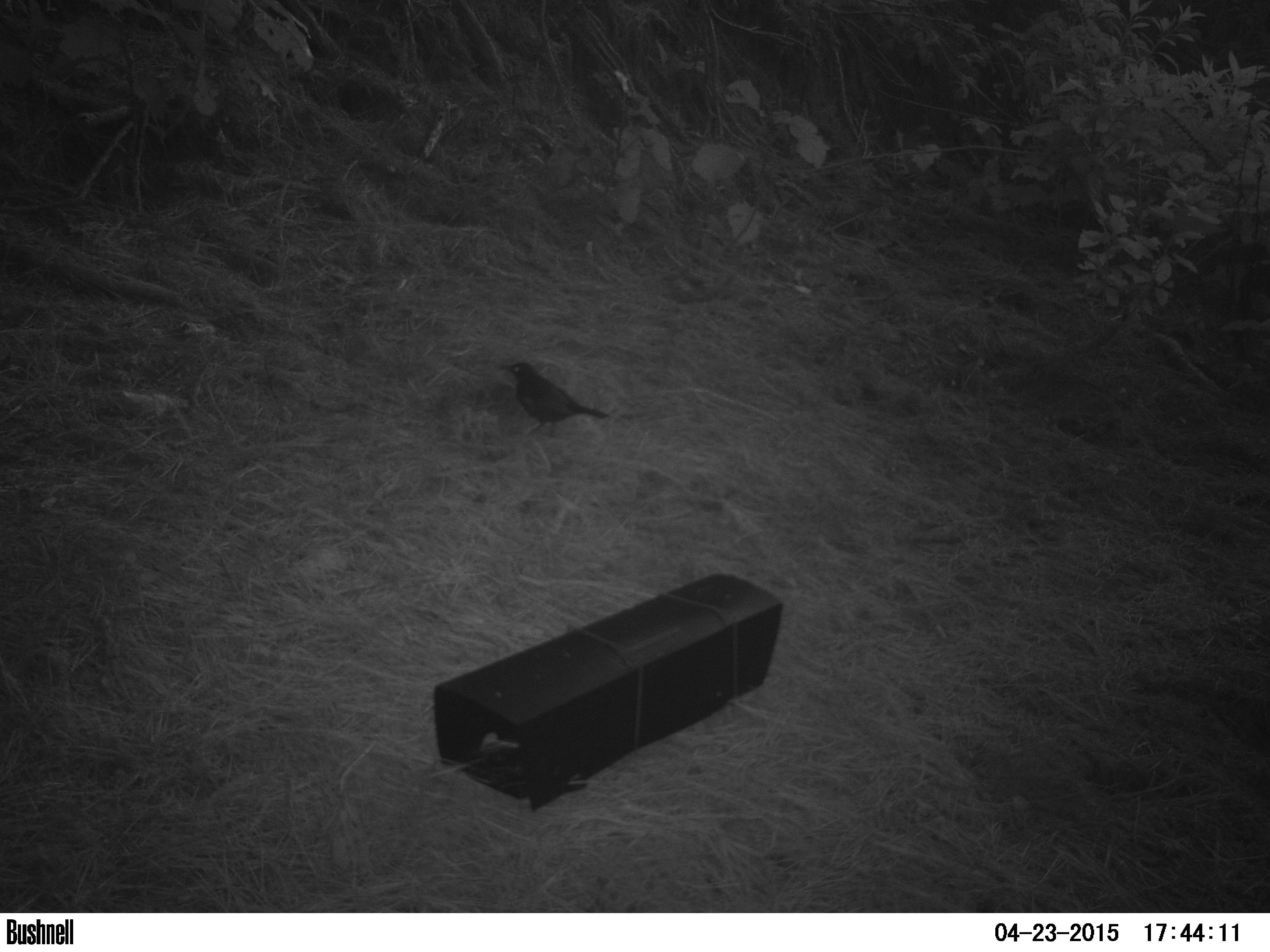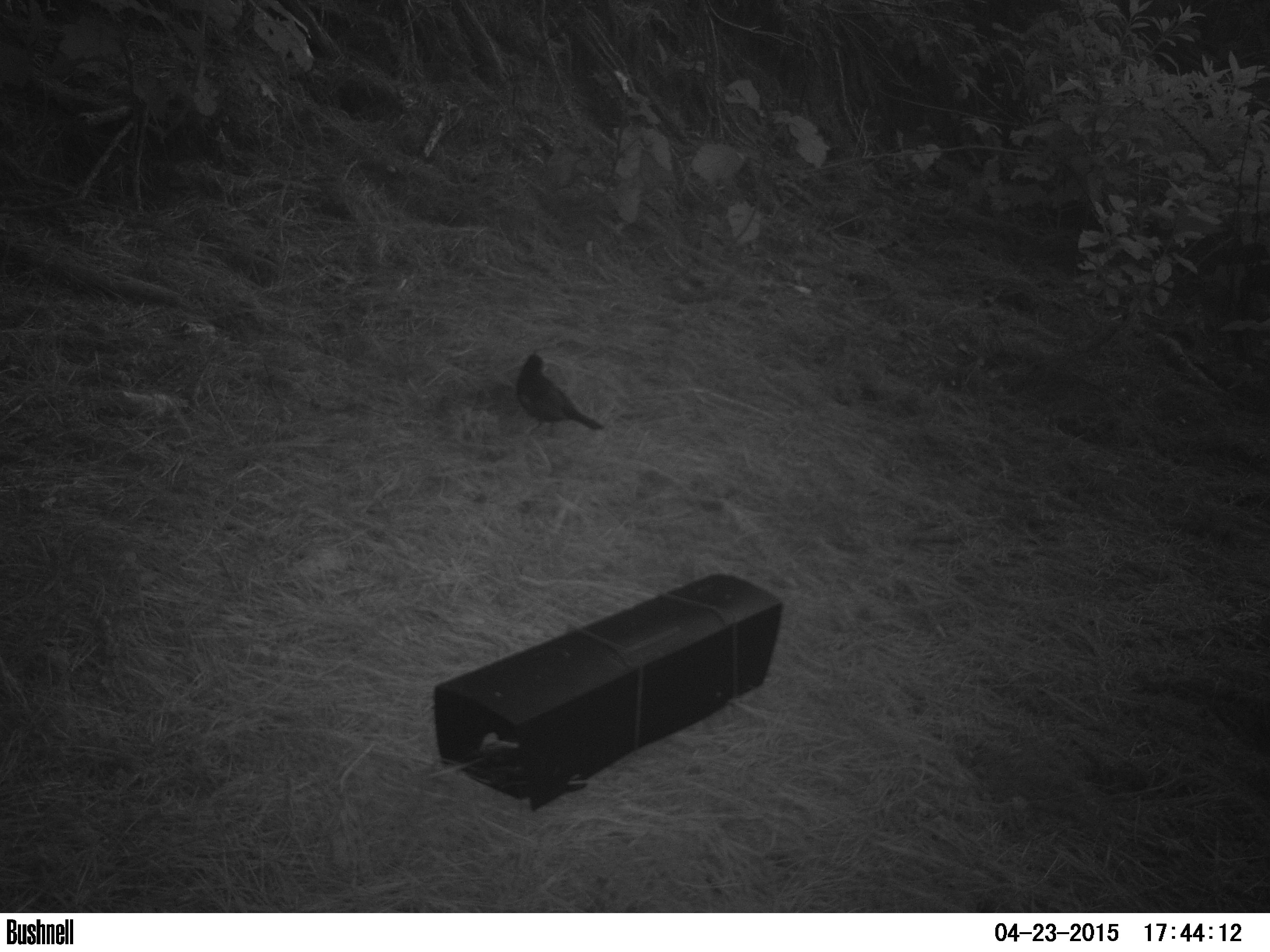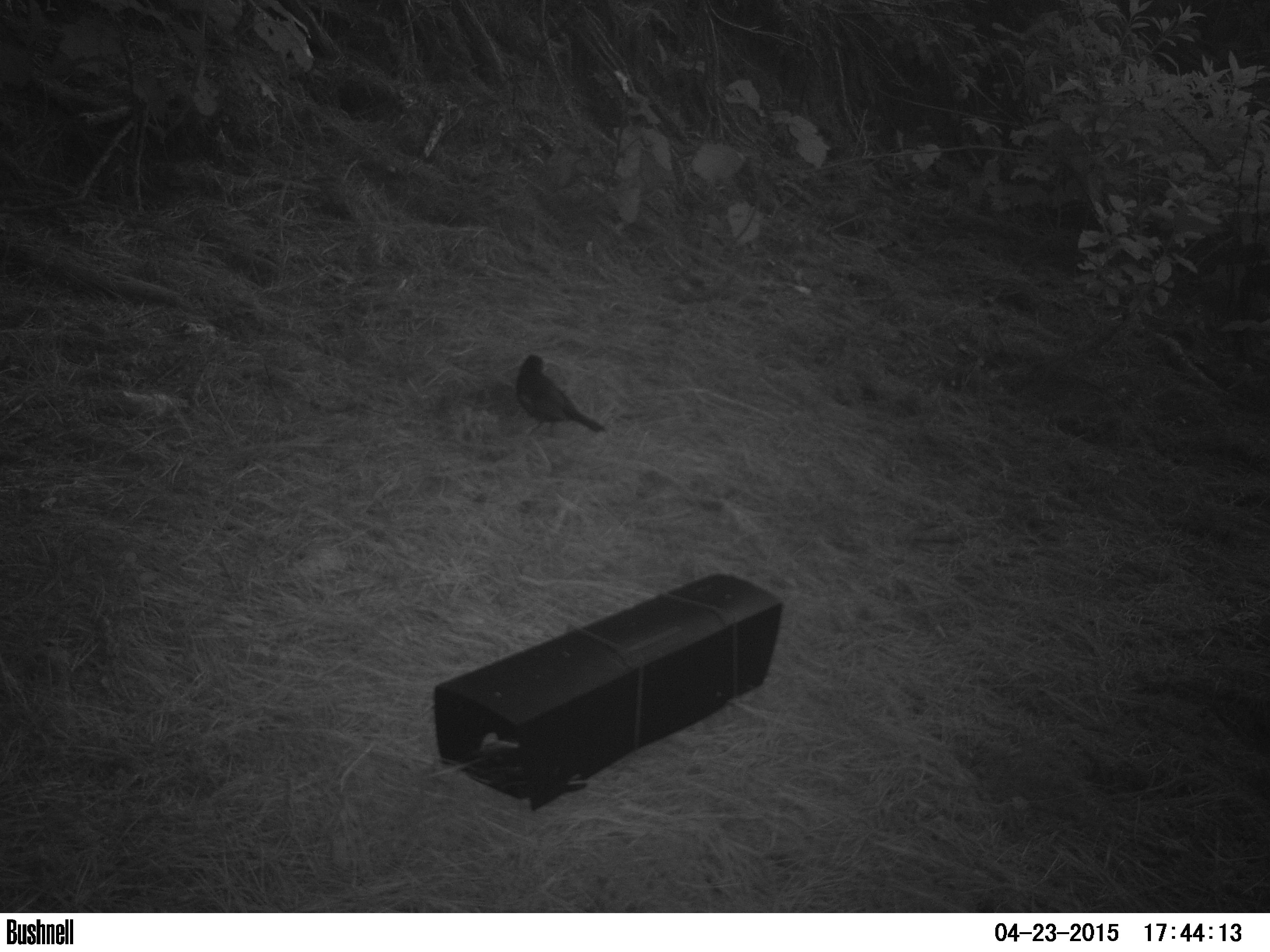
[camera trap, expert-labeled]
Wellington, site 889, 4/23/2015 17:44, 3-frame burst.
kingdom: Animalia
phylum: Chordata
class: Aves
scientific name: Aves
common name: bird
Bird (Aves).